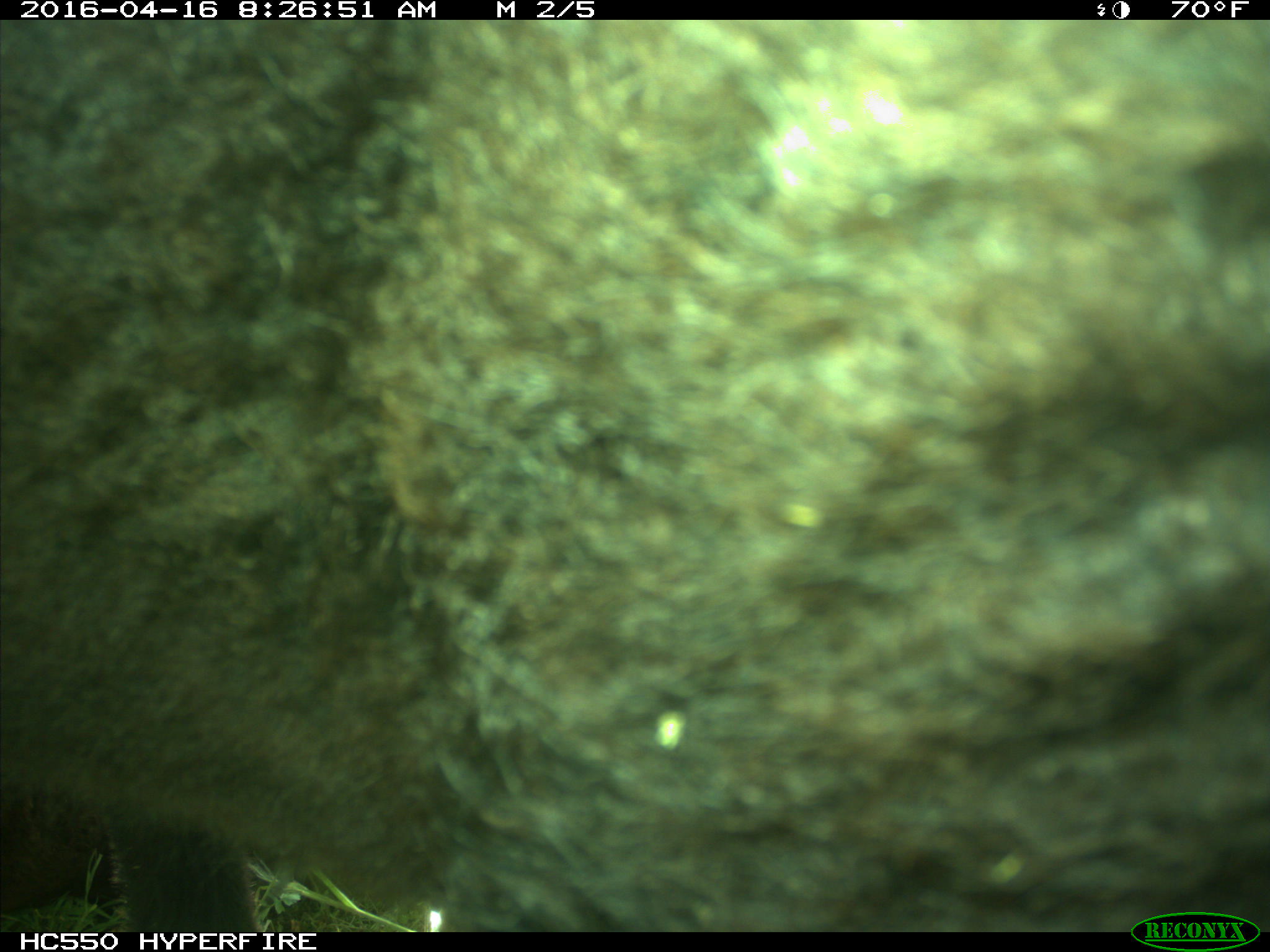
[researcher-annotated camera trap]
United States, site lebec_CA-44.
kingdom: Animalia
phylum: Chordata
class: Mammalia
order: Artiodactyla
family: Bovidae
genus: Bos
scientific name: Bos taurus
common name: domestic cow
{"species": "Bos taurus (domestic cow)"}